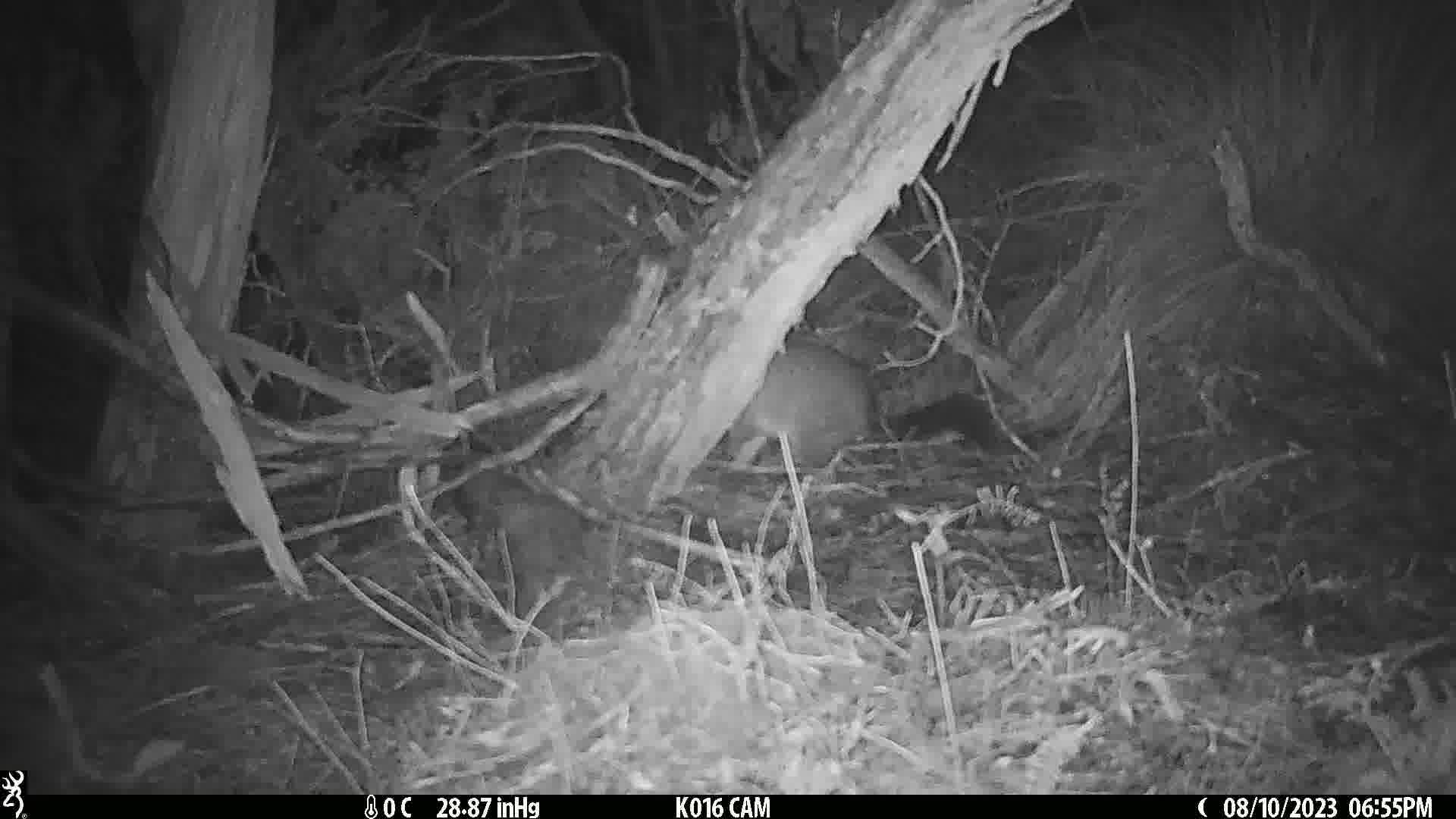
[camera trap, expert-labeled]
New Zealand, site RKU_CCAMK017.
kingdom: Animalia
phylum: Chordata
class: Mammalia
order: Diprotodontia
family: Phalangeridae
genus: Trichosurus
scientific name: Trichosurus vulpecula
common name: common brushtail possum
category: possum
Possum (common brushtail possum) (Trichosurus vulpecula).